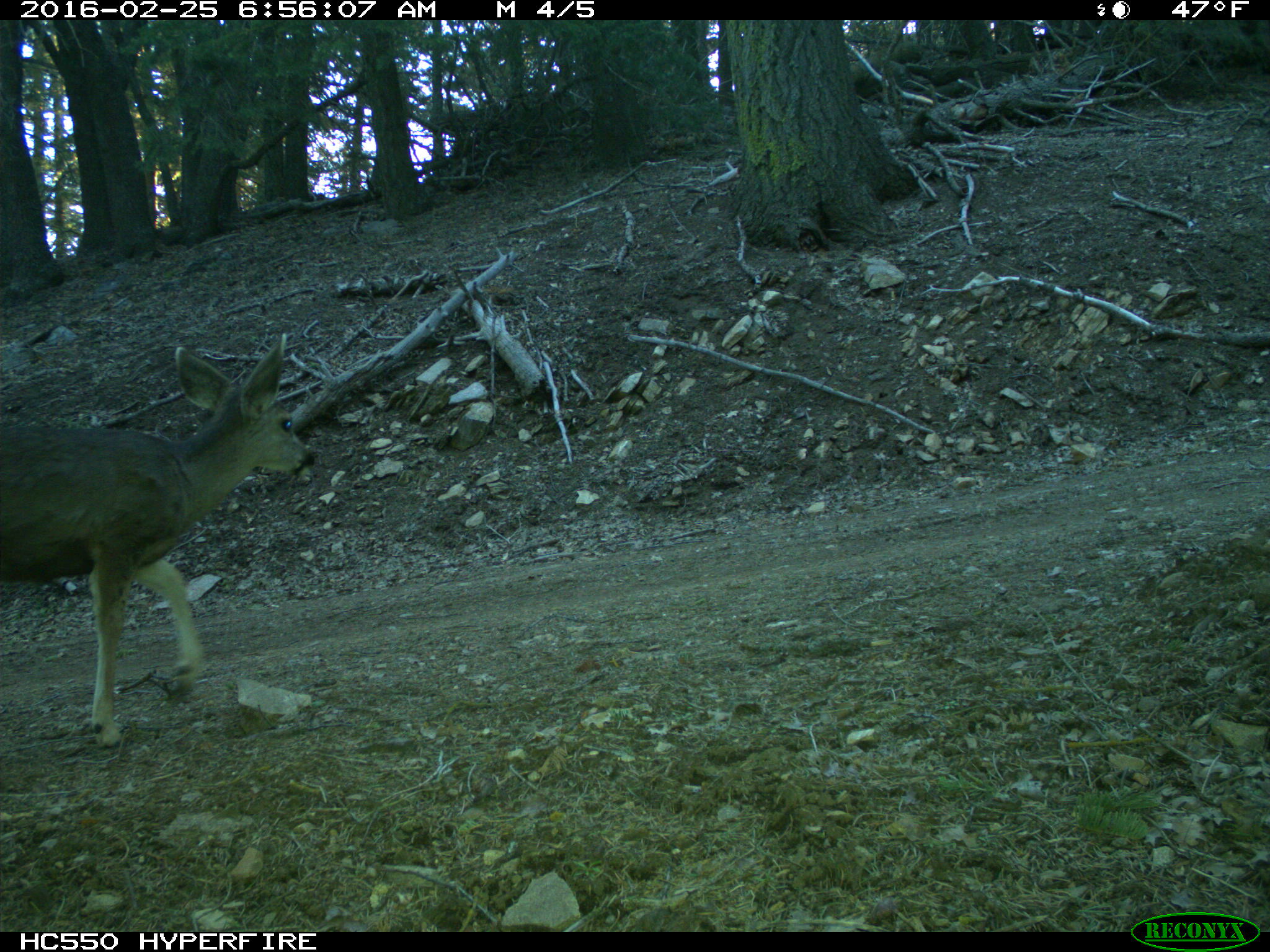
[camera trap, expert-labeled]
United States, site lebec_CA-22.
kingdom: Animalia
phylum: Chordata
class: Mammalia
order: Artiodactyla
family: Cervidae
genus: Odocoileus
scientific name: Odocoileus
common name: deer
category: unidentified deer